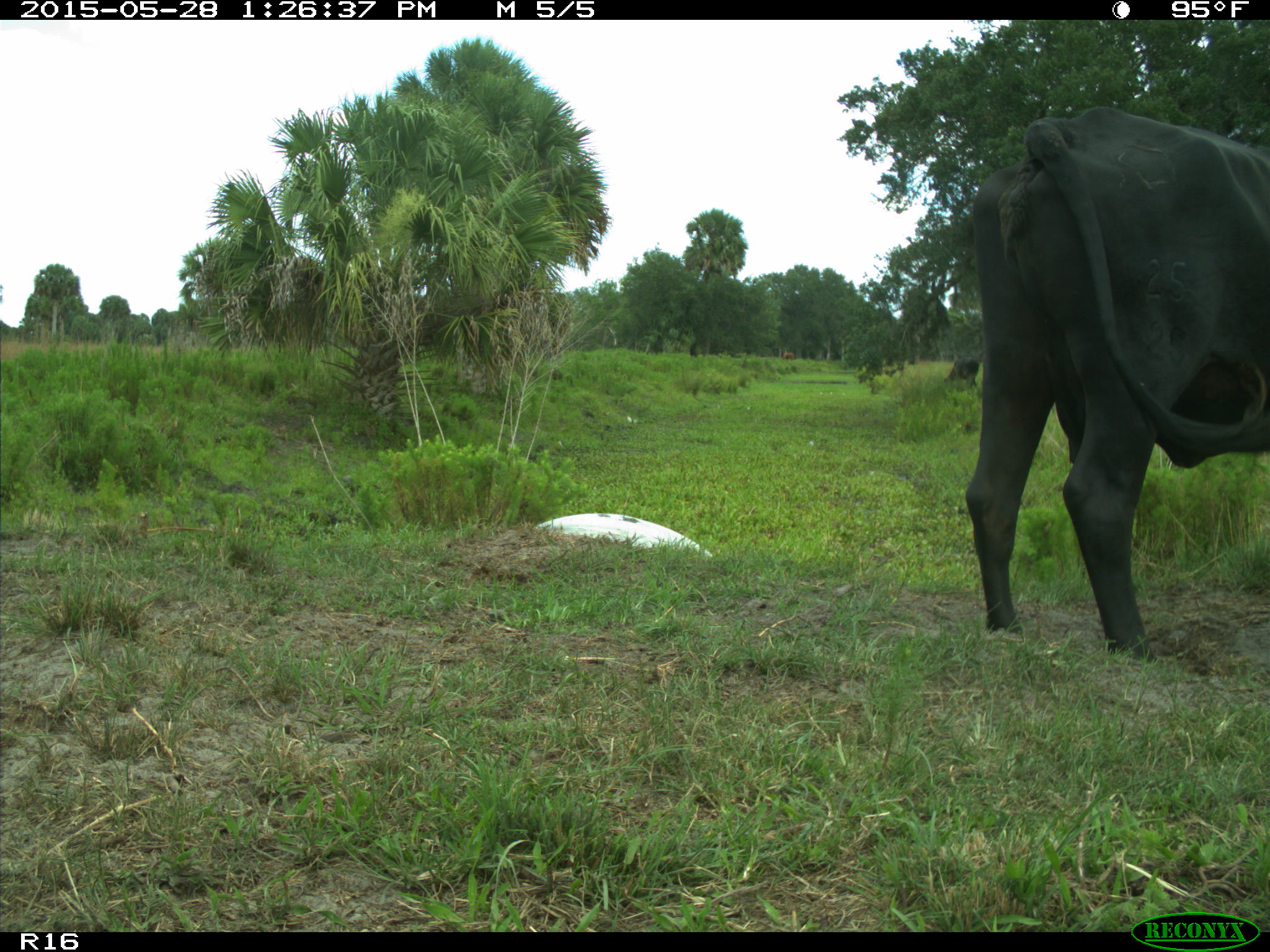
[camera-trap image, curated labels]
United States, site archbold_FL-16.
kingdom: Animalia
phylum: Chordata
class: Mammalia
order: Artiodactyla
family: Bovidae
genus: Bos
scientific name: Bos taurus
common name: domestic cow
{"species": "Bos taurus (domestic cow)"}